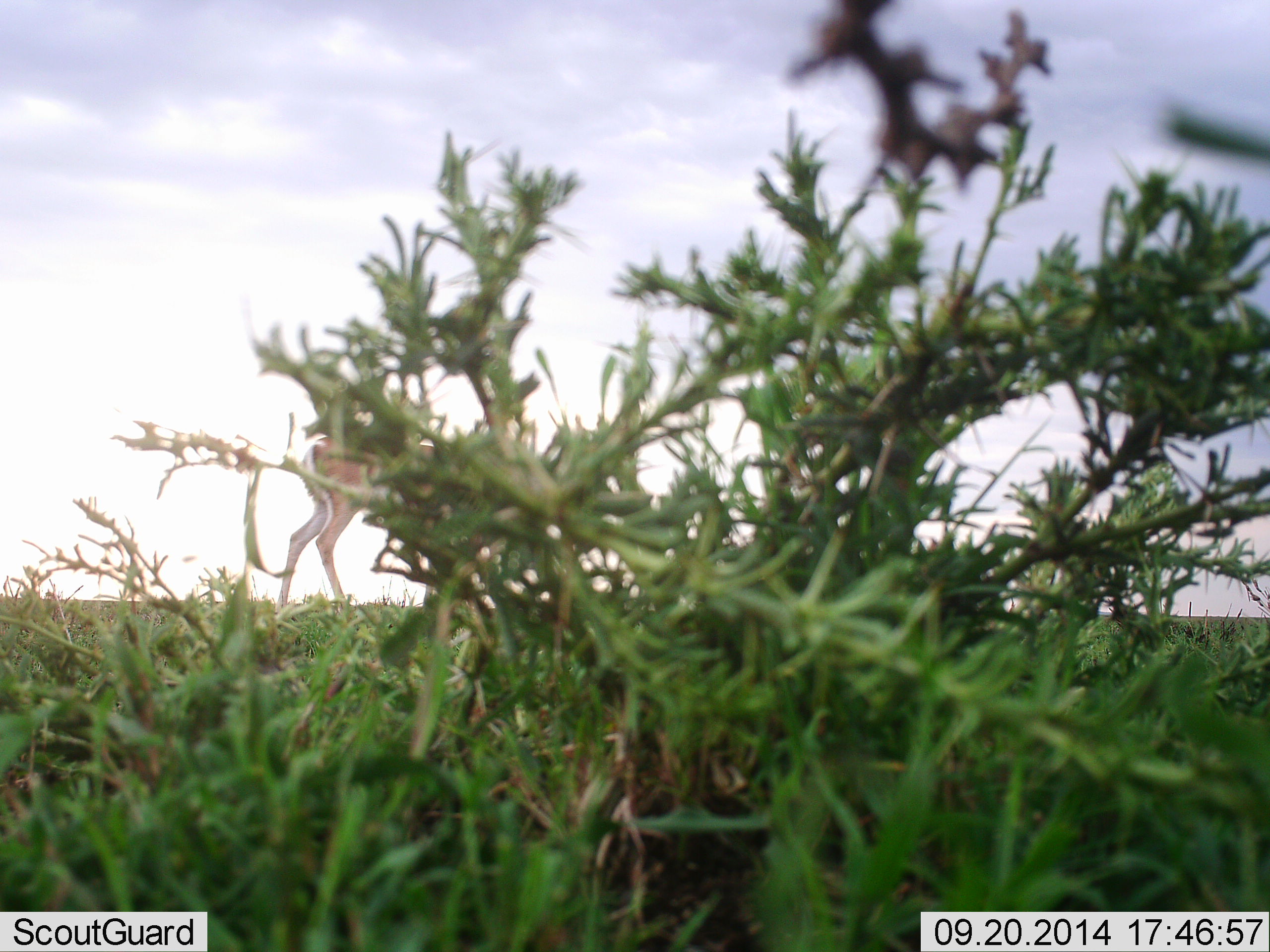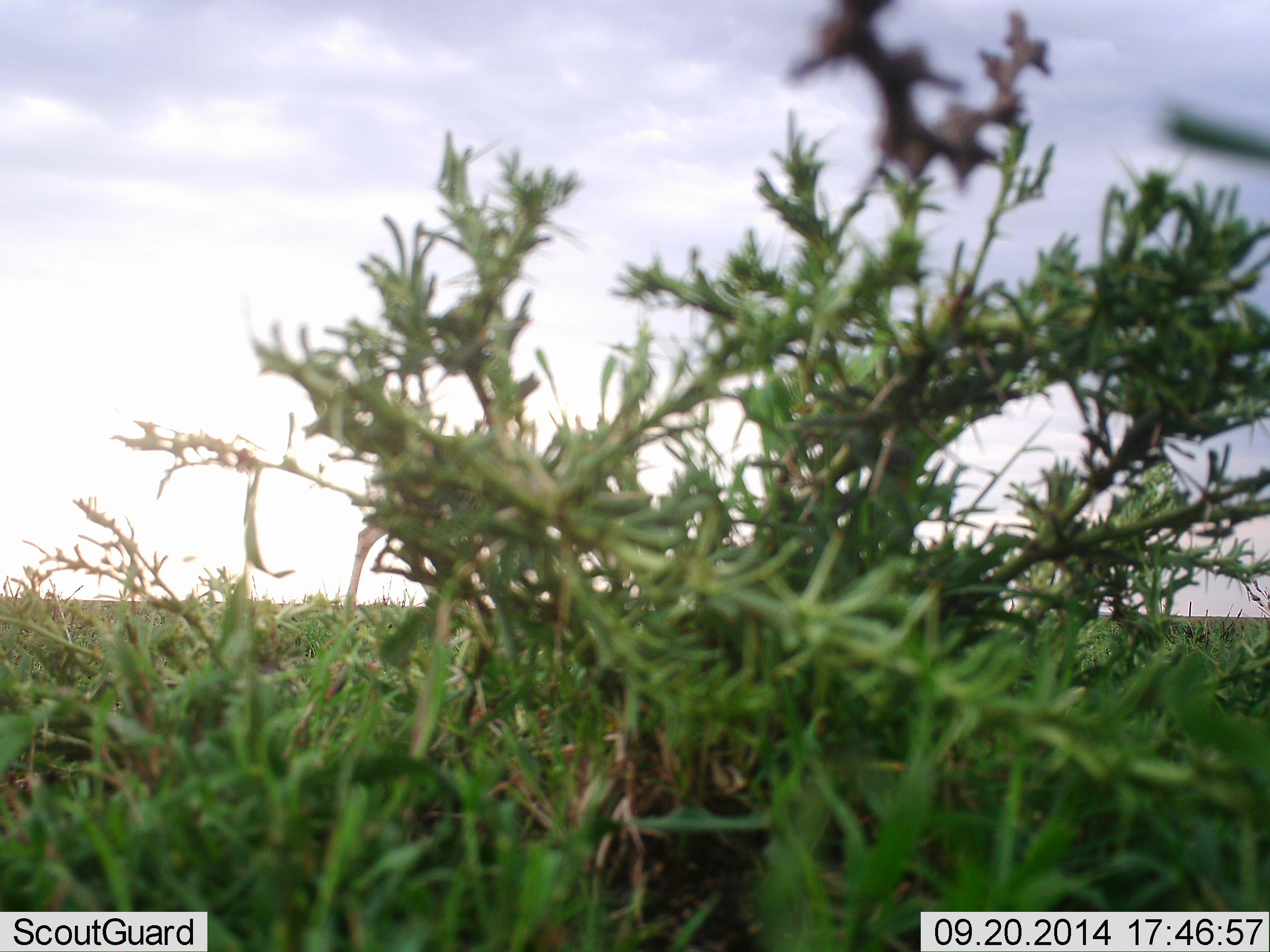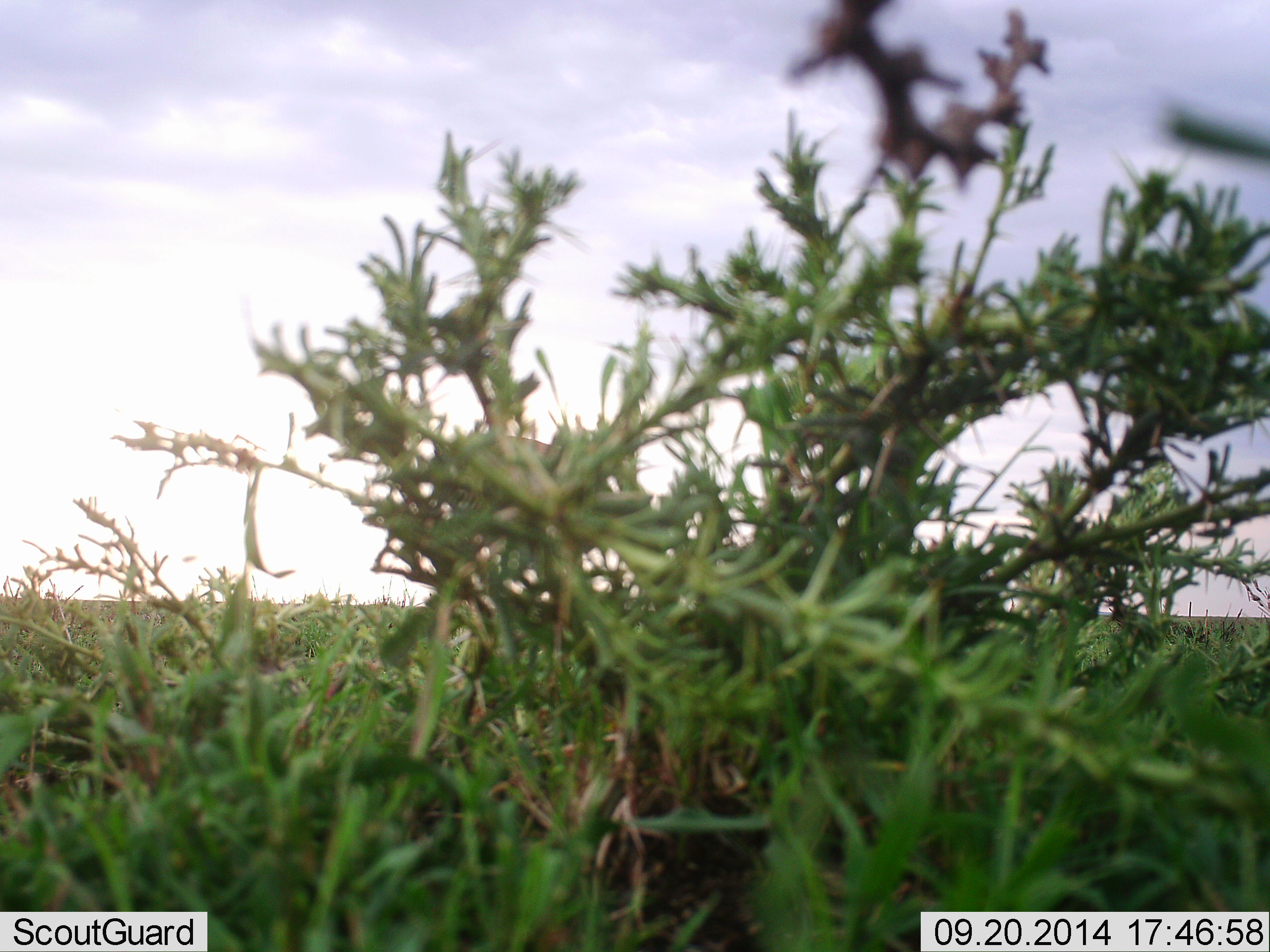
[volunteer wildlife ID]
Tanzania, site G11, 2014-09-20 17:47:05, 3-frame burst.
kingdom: Animalia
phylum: Chordata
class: Mammalia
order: Artiodactyla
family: Bovidae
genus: Eudorcas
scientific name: Eudorcas thomsonii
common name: thomson's gazelle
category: gazellethomsons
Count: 1.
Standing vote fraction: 0%.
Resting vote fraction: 0%.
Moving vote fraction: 100%.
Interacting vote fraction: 0%.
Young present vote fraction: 0%.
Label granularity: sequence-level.